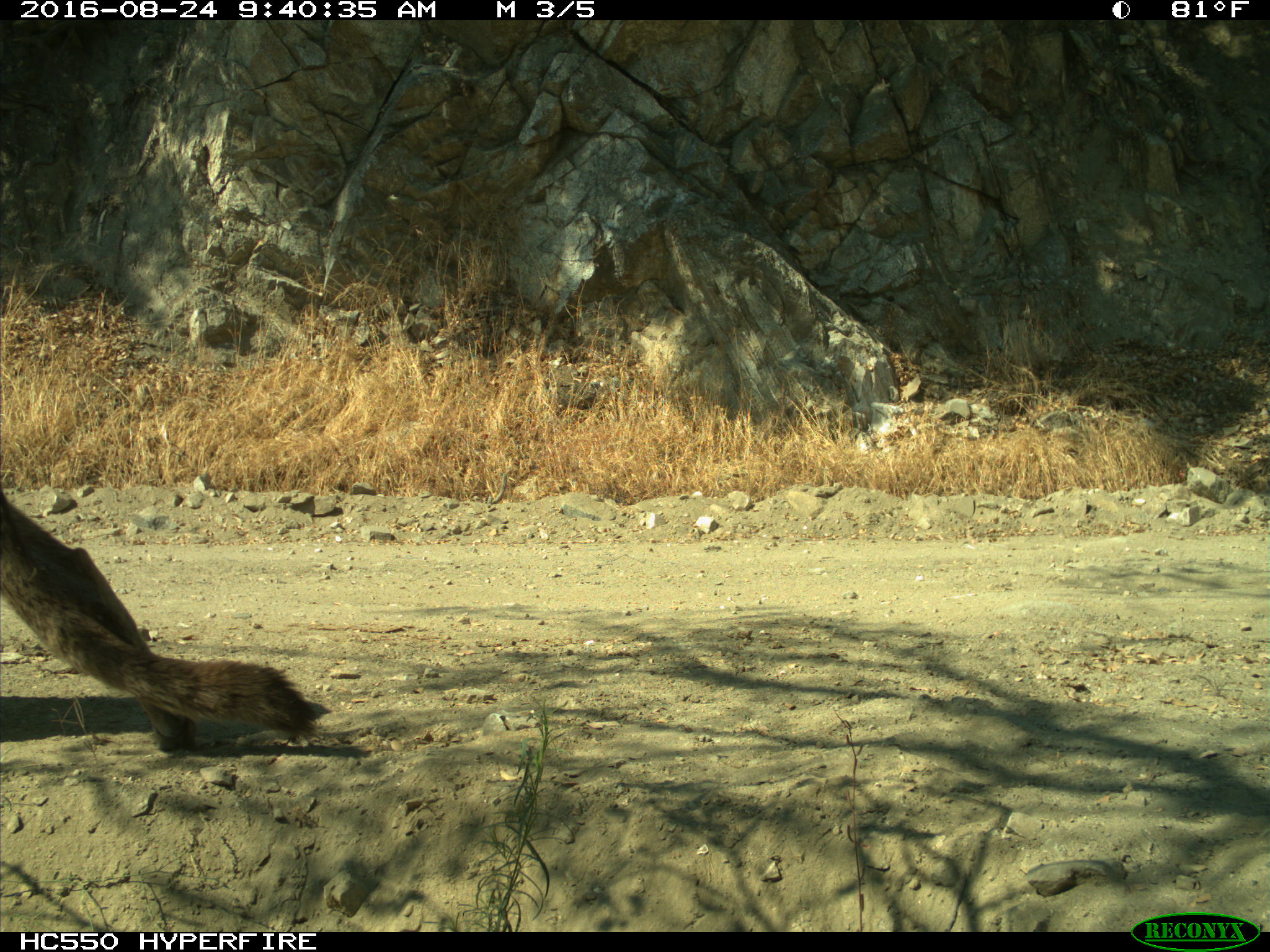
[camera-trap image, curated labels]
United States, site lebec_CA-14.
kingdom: Animalia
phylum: Chordata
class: Mammalia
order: Carnivora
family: Felidae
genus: Puma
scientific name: Puma concolor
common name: mountain lion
Puma concolor (mountain lion).